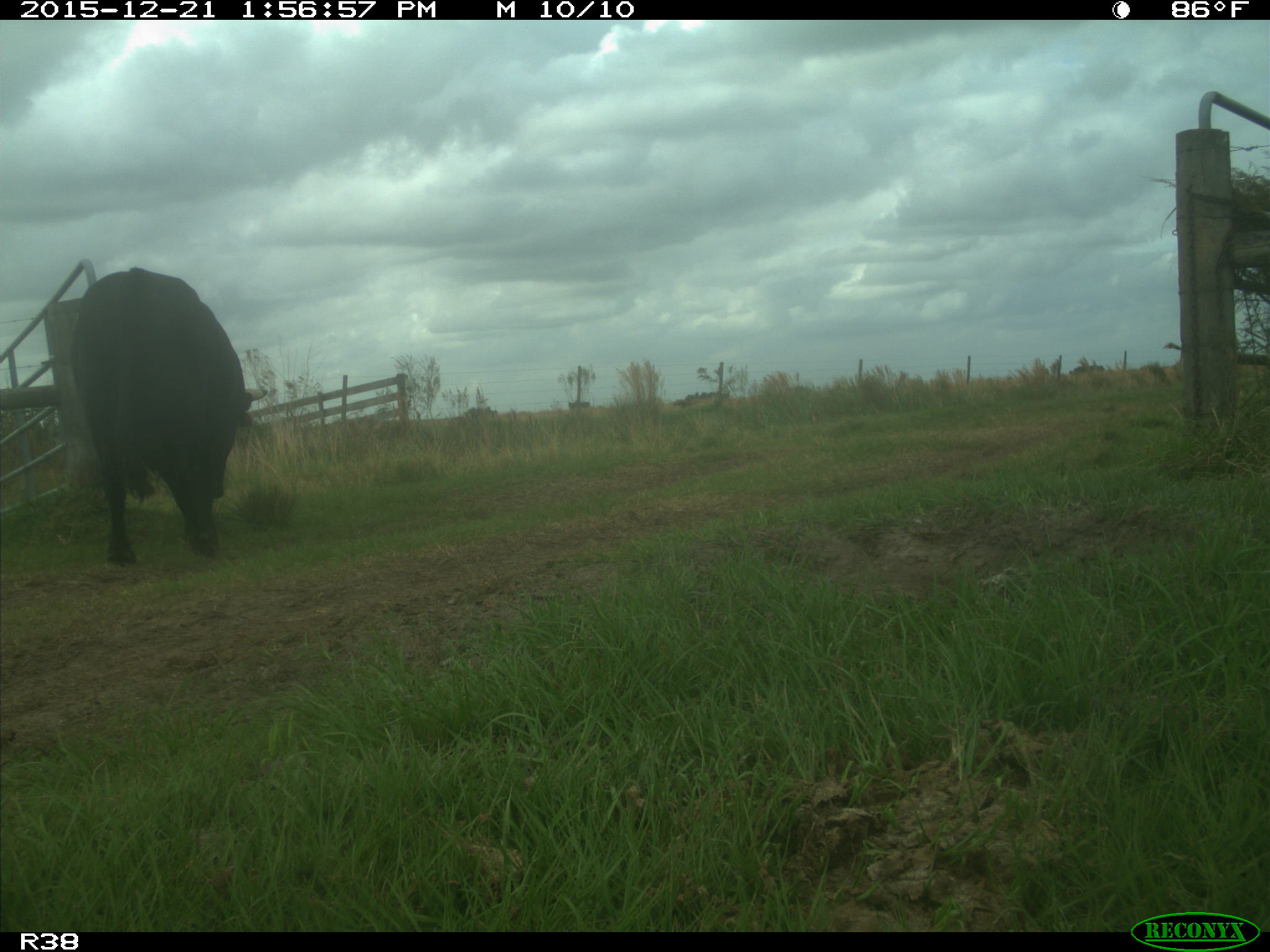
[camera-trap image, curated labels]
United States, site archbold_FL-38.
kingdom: Animalia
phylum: Chordata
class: Mammalia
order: Artiodactyla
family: Bovidae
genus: Bos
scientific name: Bos taurus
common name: domestic cow